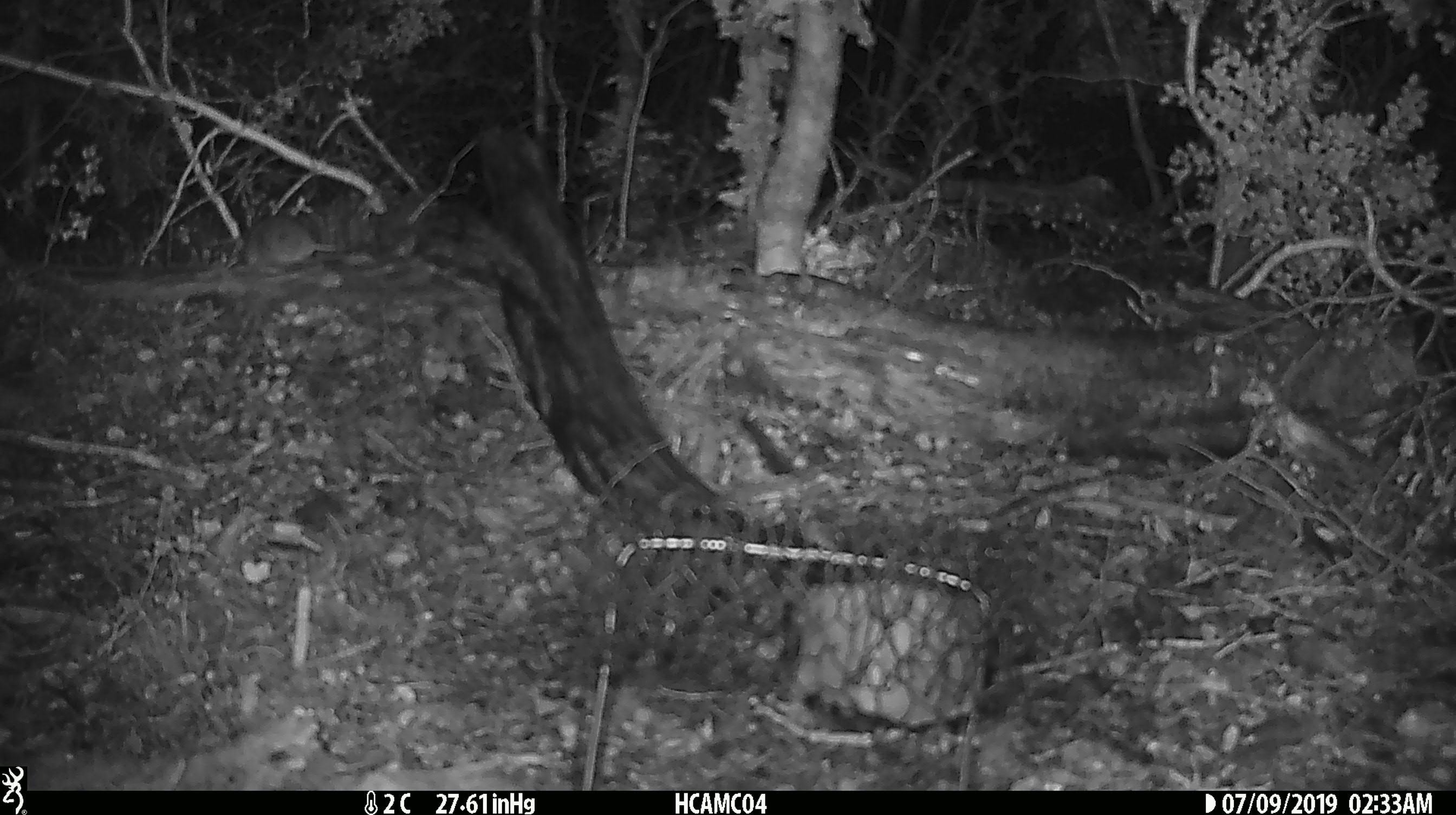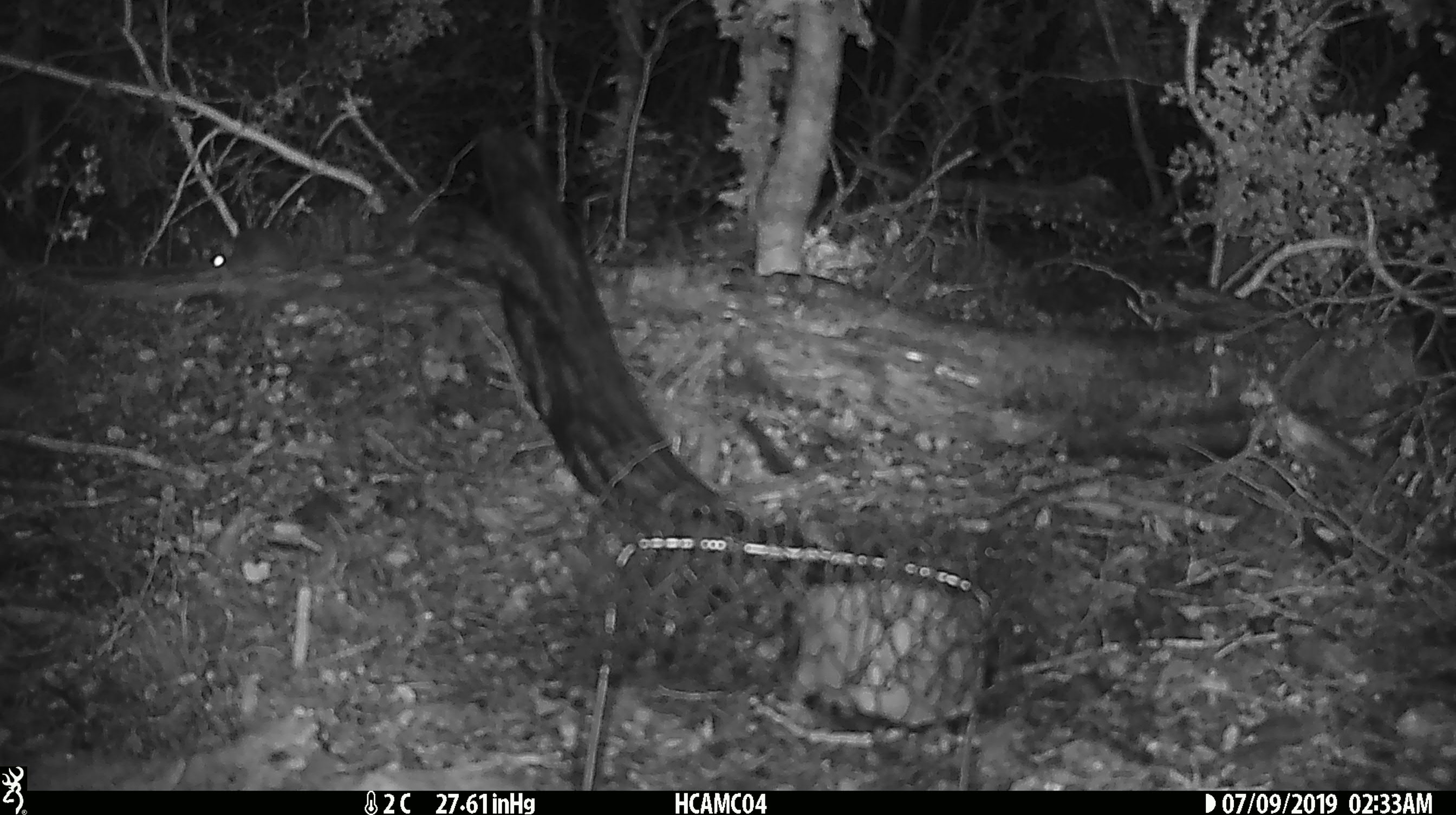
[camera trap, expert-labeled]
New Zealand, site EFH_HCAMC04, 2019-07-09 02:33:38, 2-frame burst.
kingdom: Animalia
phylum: Chordata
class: Mammalia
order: Rodentia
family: Muridae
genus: Mus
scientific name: Mus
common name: mouse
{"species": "mouse (Mus)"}